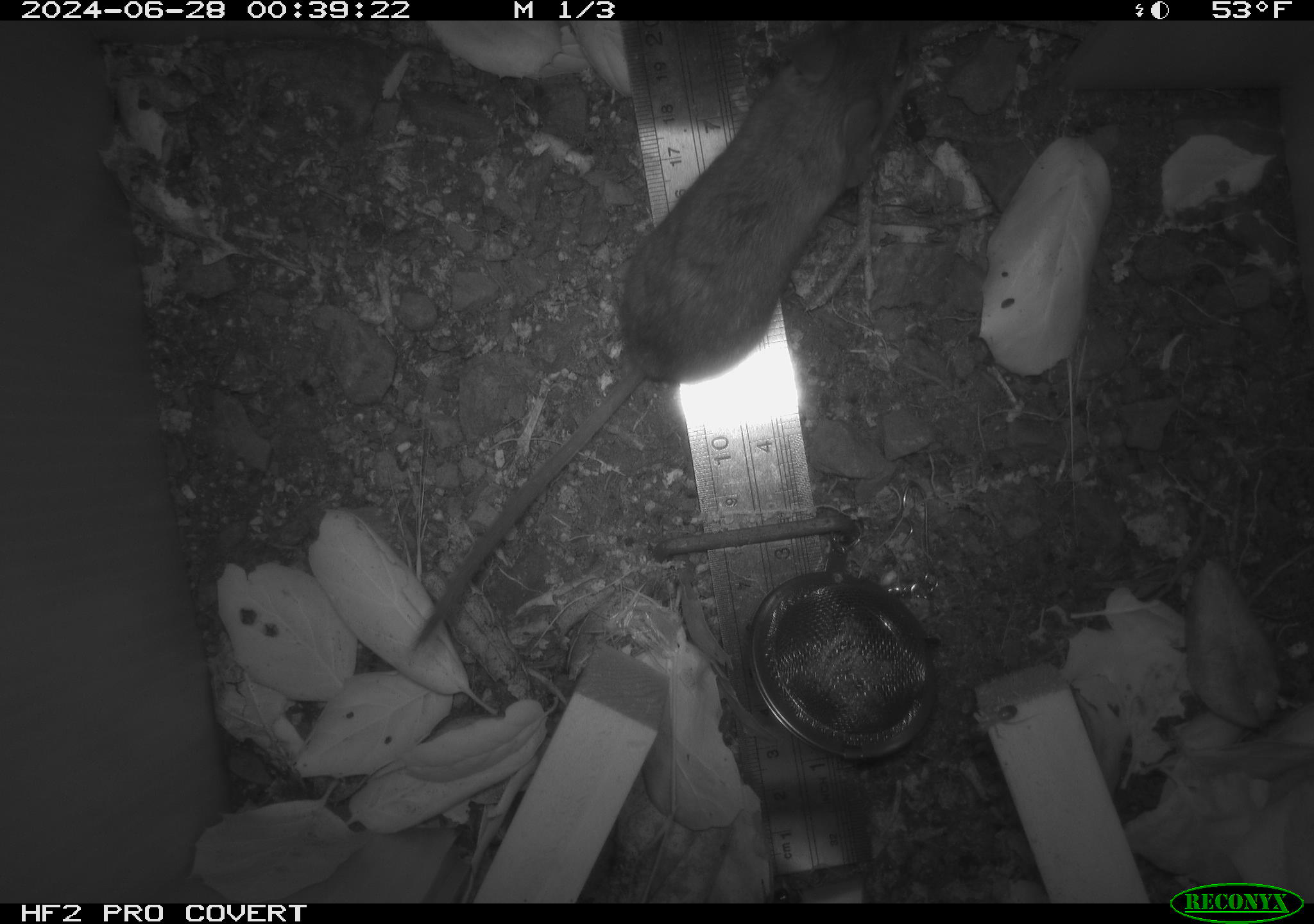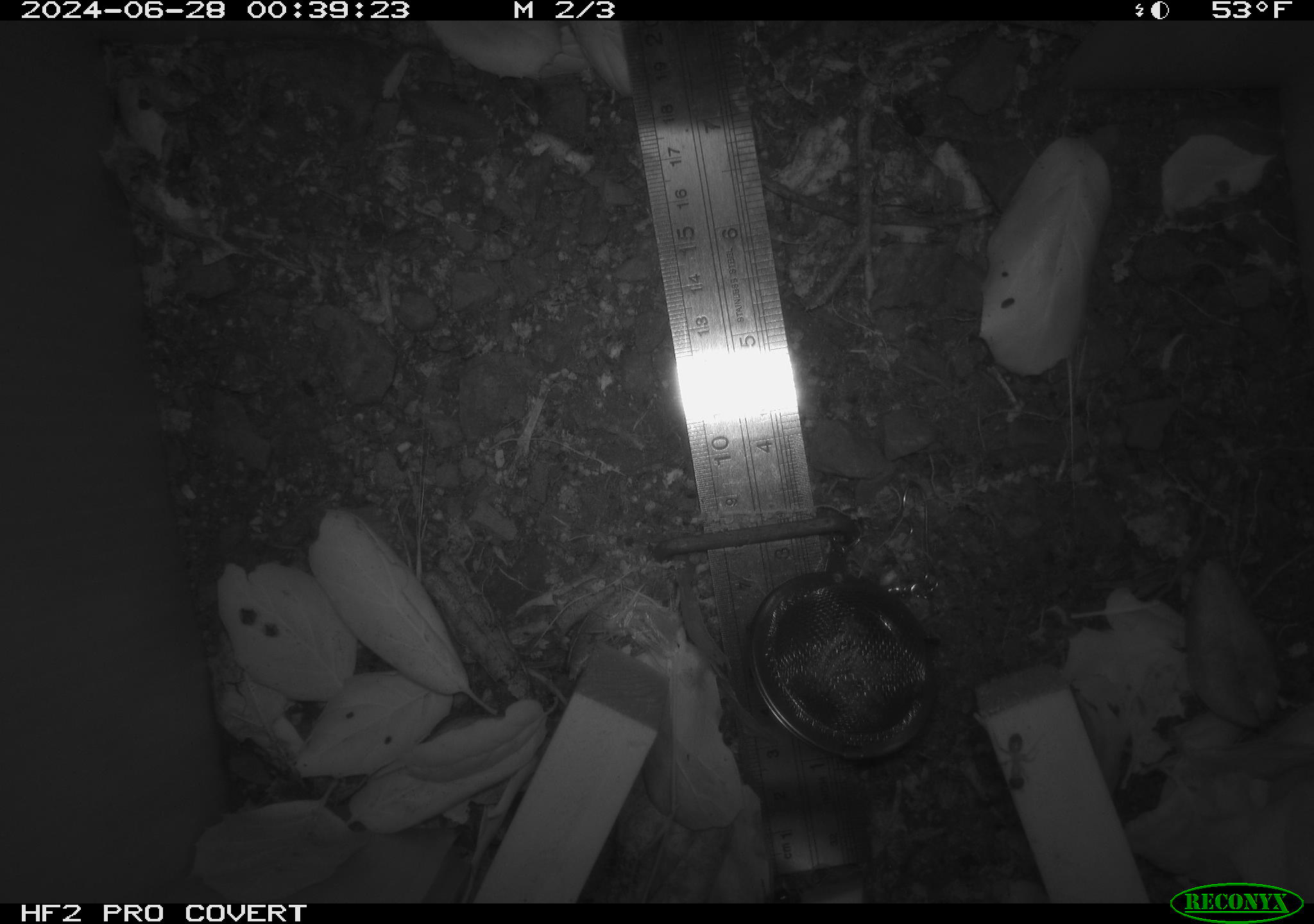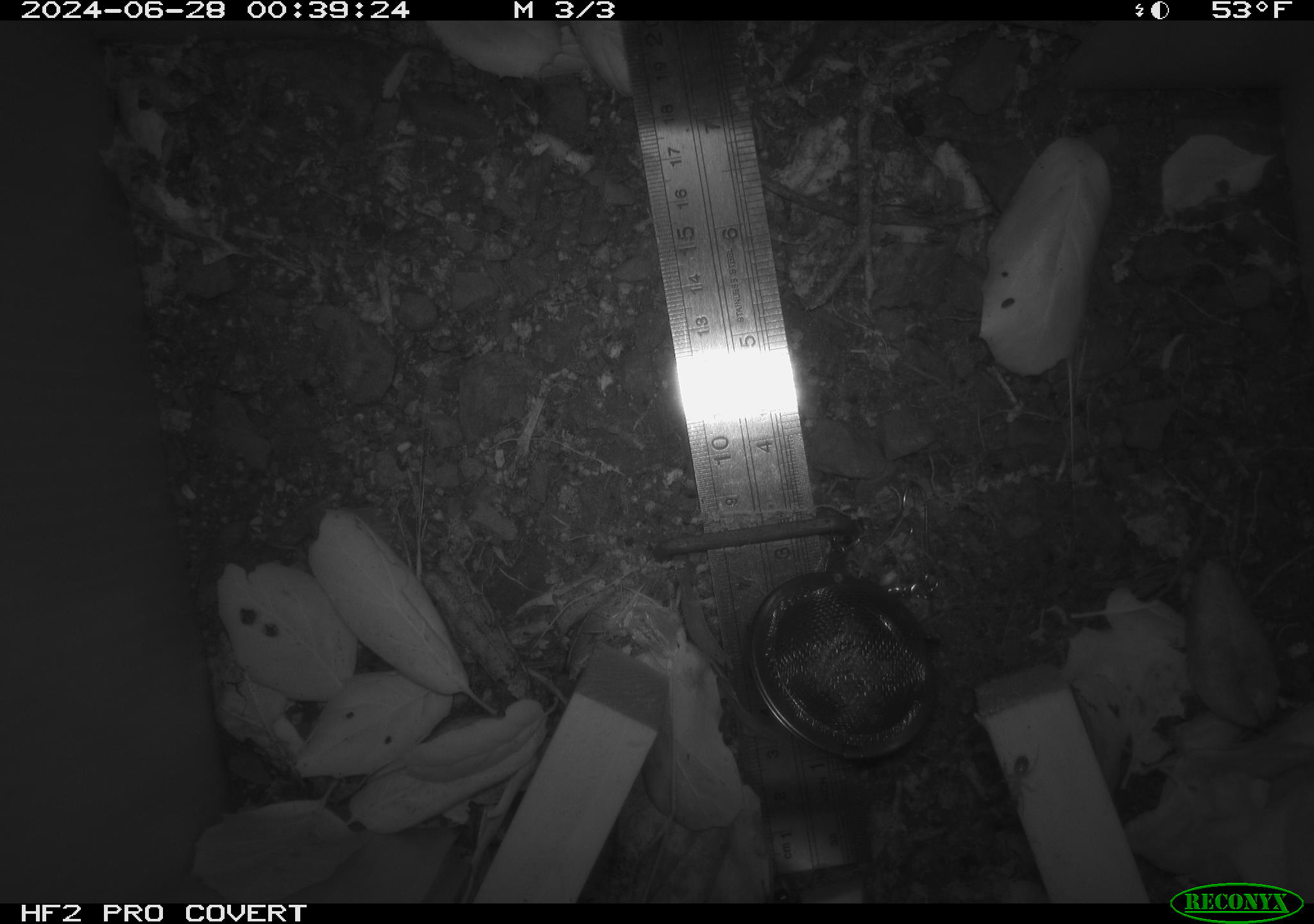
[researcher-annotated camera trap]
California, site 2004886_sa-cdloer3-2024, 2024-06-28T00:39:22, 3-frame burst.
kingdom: Animalia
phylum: Chordata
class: Mammalia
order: Rodentia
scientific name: Rodentia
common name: rodent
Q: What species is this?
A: Rodent (Rodentia).